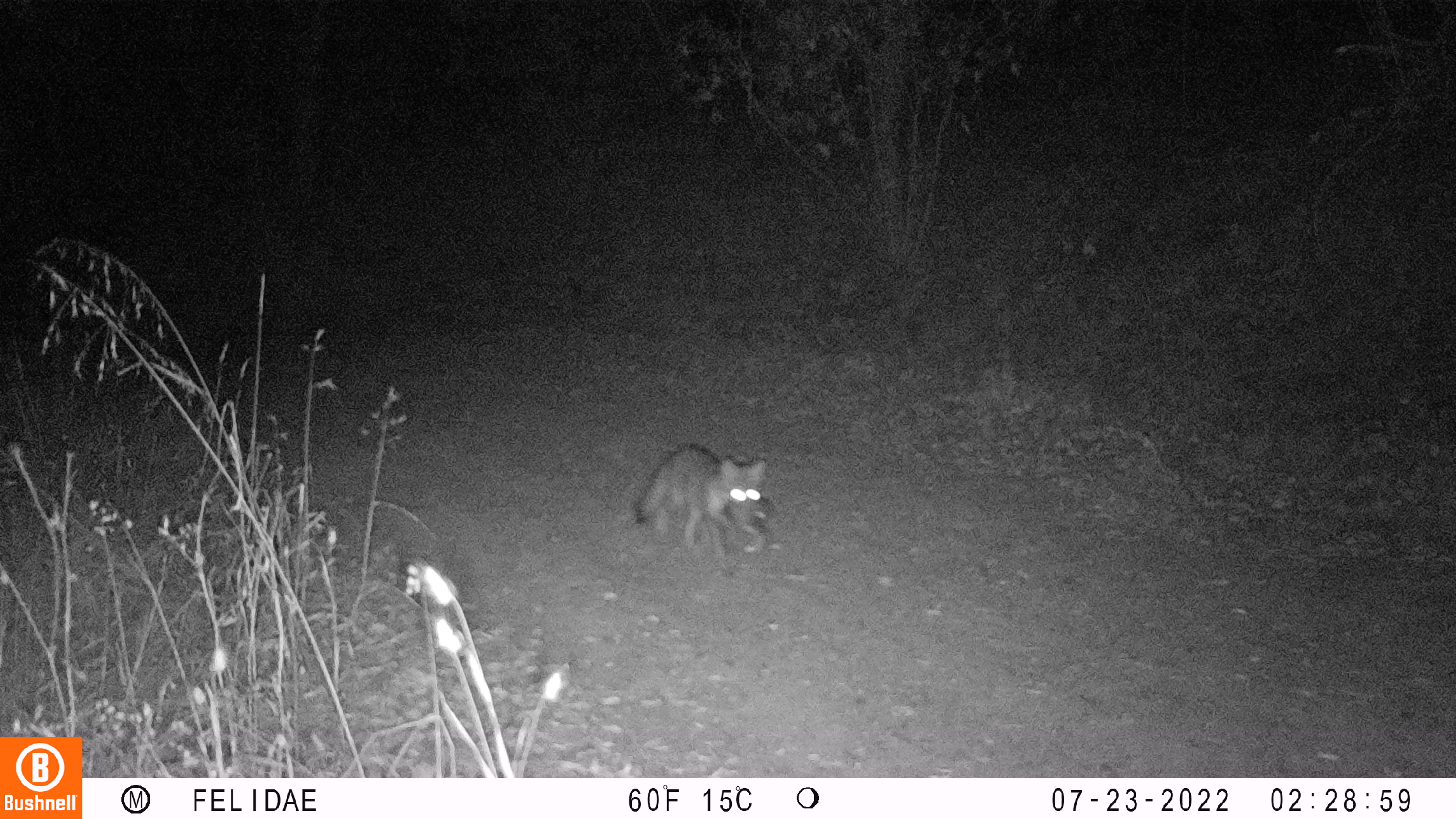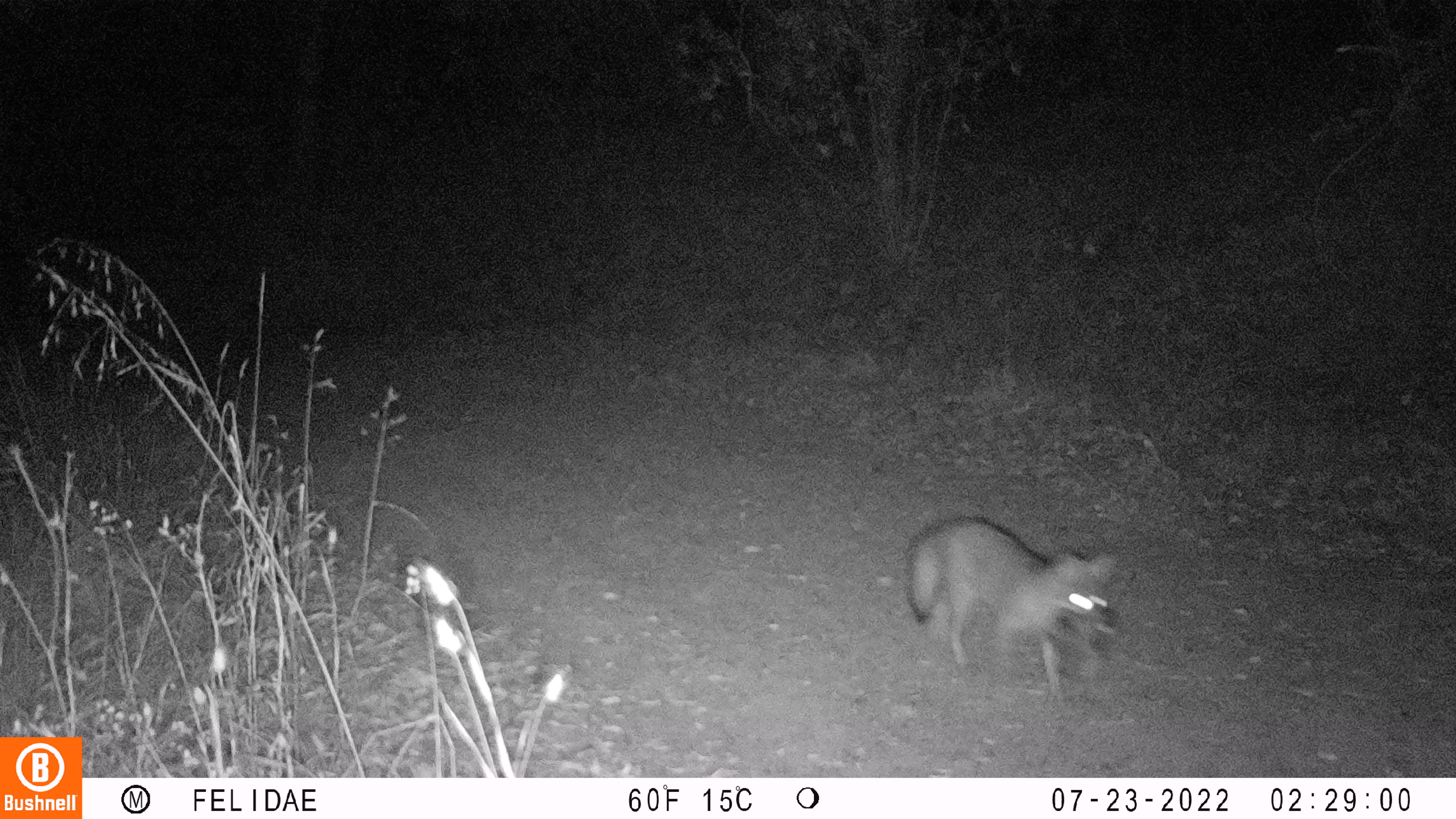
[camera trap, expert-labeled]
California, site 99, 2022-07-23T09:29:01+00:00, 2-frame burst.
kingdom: Animalia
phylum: Chordata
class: Mammalia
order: Carnivora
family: Canidae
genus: Urocyon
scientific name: Urocyon cinereoargenteus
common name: gray fox